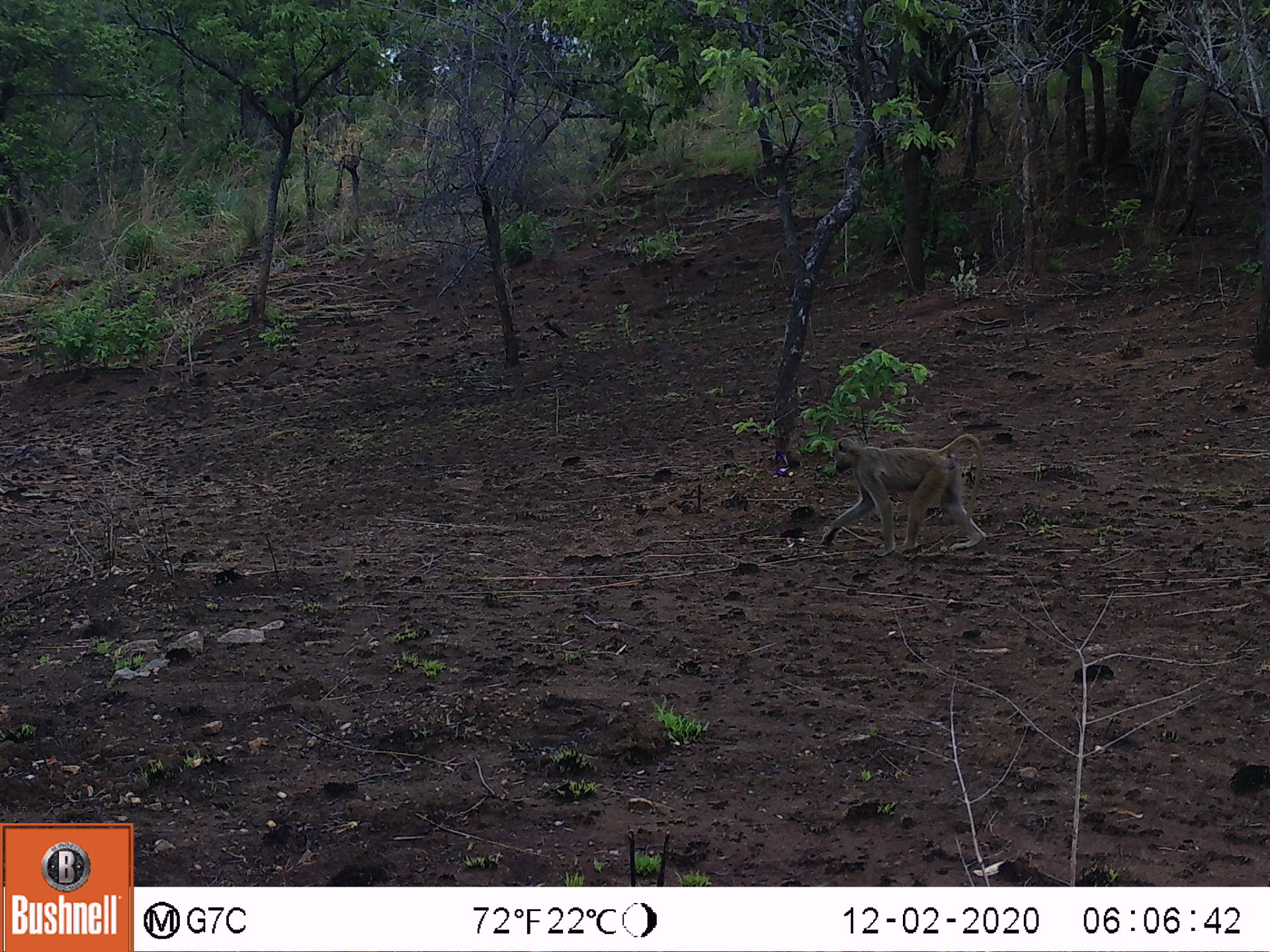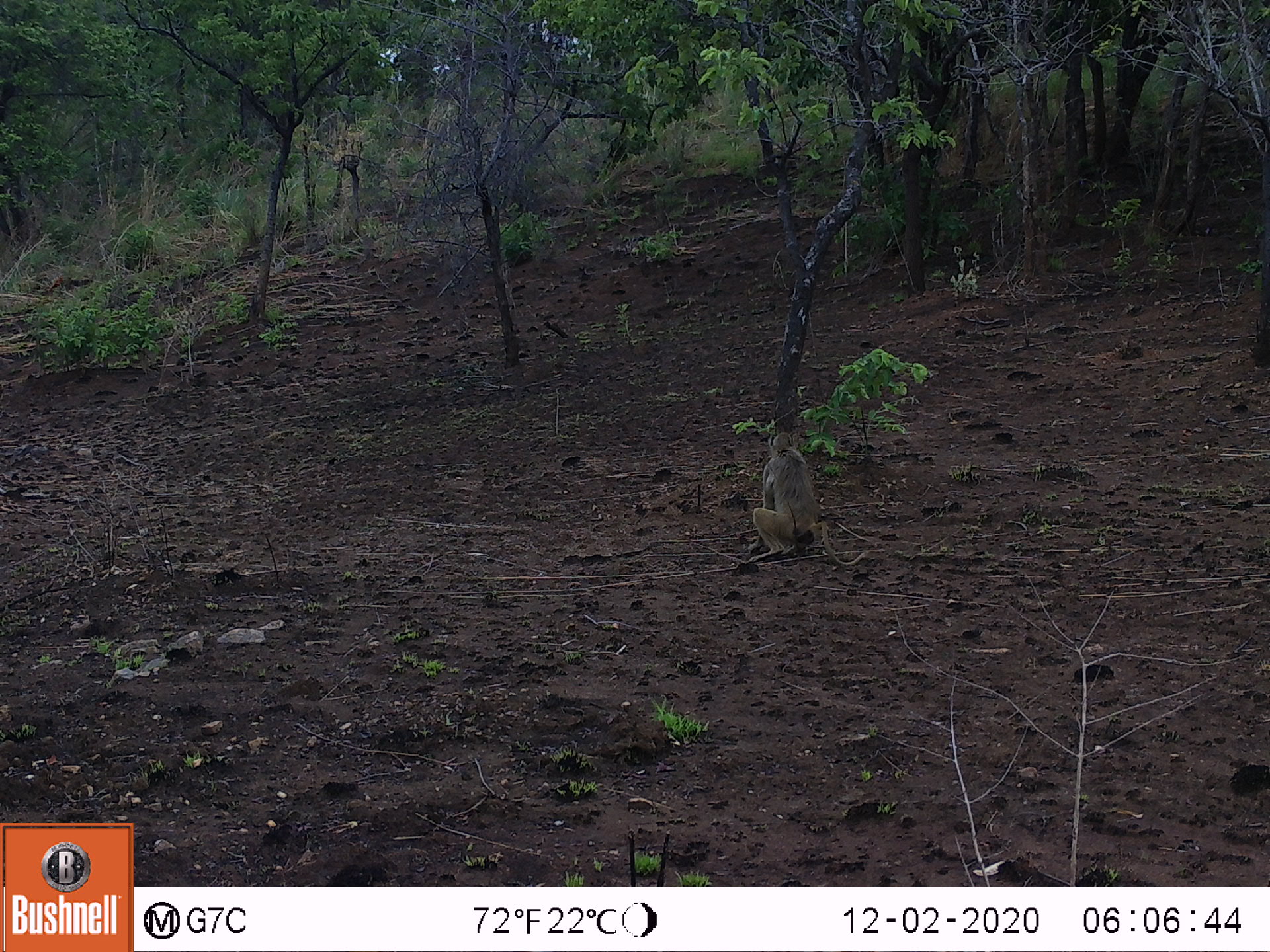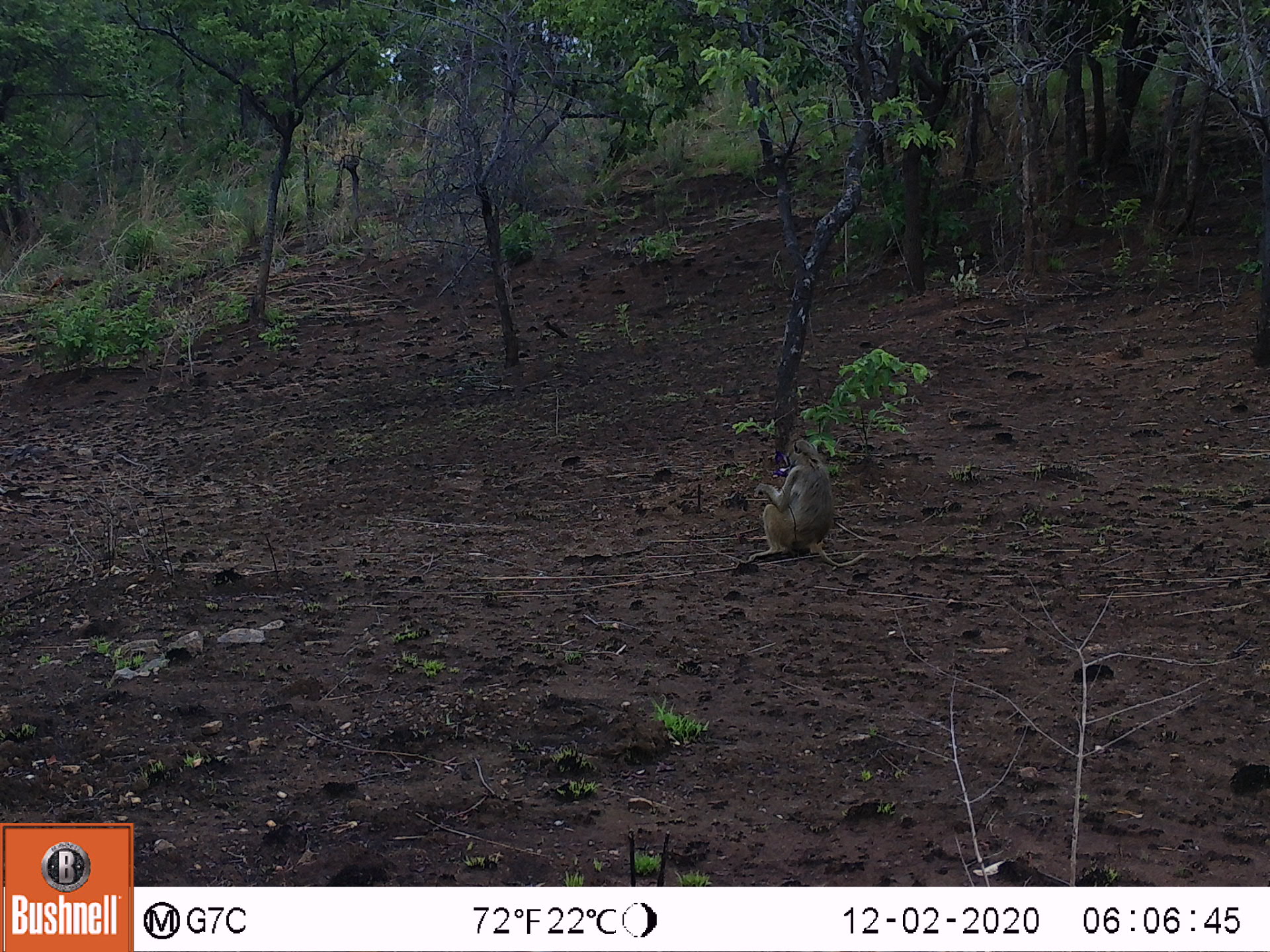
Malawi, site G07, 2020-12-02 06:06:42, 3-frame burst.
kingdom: Animalia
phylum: Chordata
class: Mammalia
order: Primates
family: Cercopithecidae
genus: Papio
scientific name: Papio cynocephalus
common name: yellow baboon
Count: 1.